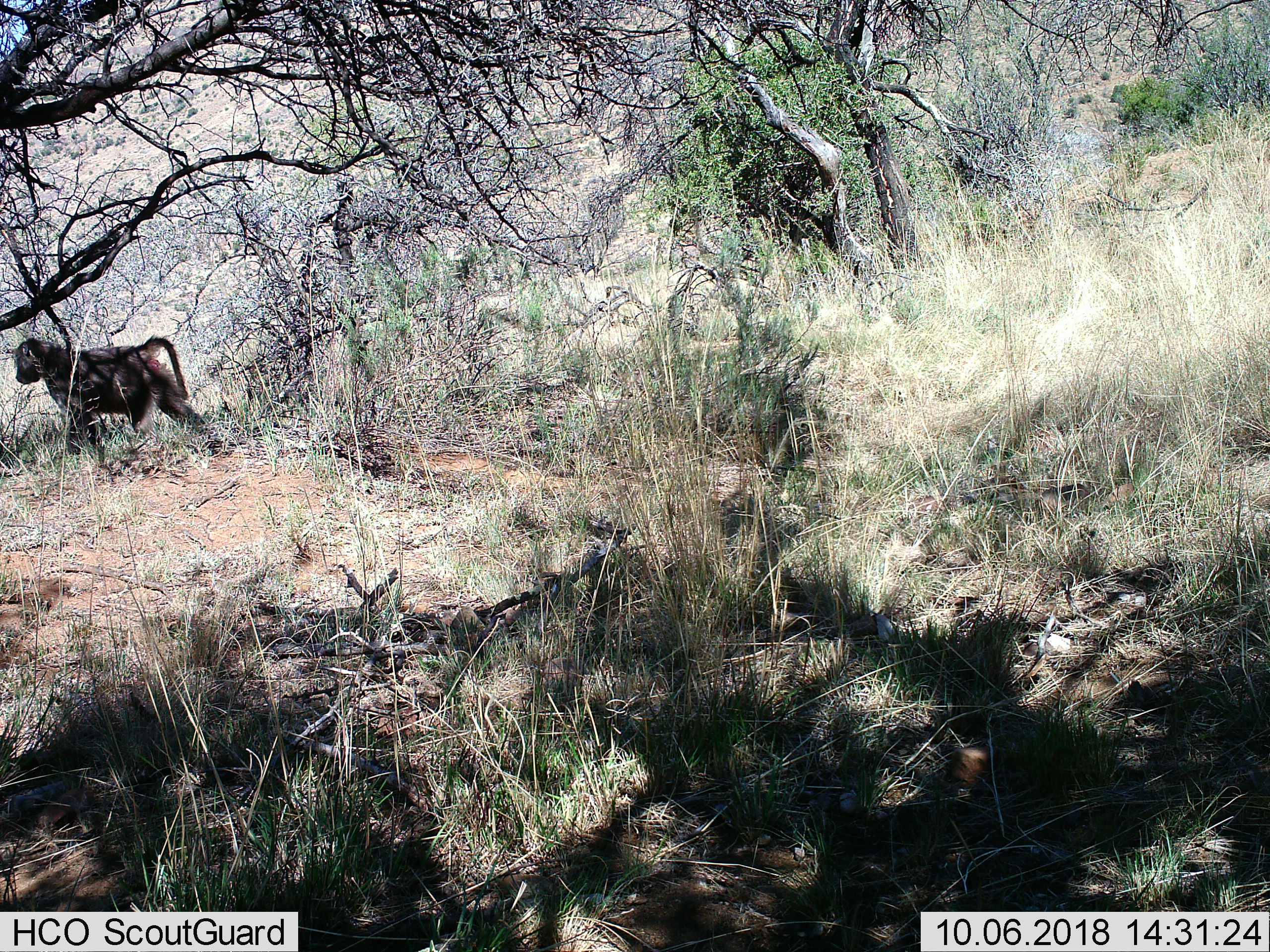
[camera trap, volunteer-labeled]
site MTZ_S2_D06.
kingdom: Animalia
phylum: Chordata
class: Mammalia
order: Primates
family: Cercopithecidae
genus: Papio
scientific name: Papio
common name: baboon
Baboon (Papio), count 1. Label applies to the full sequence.